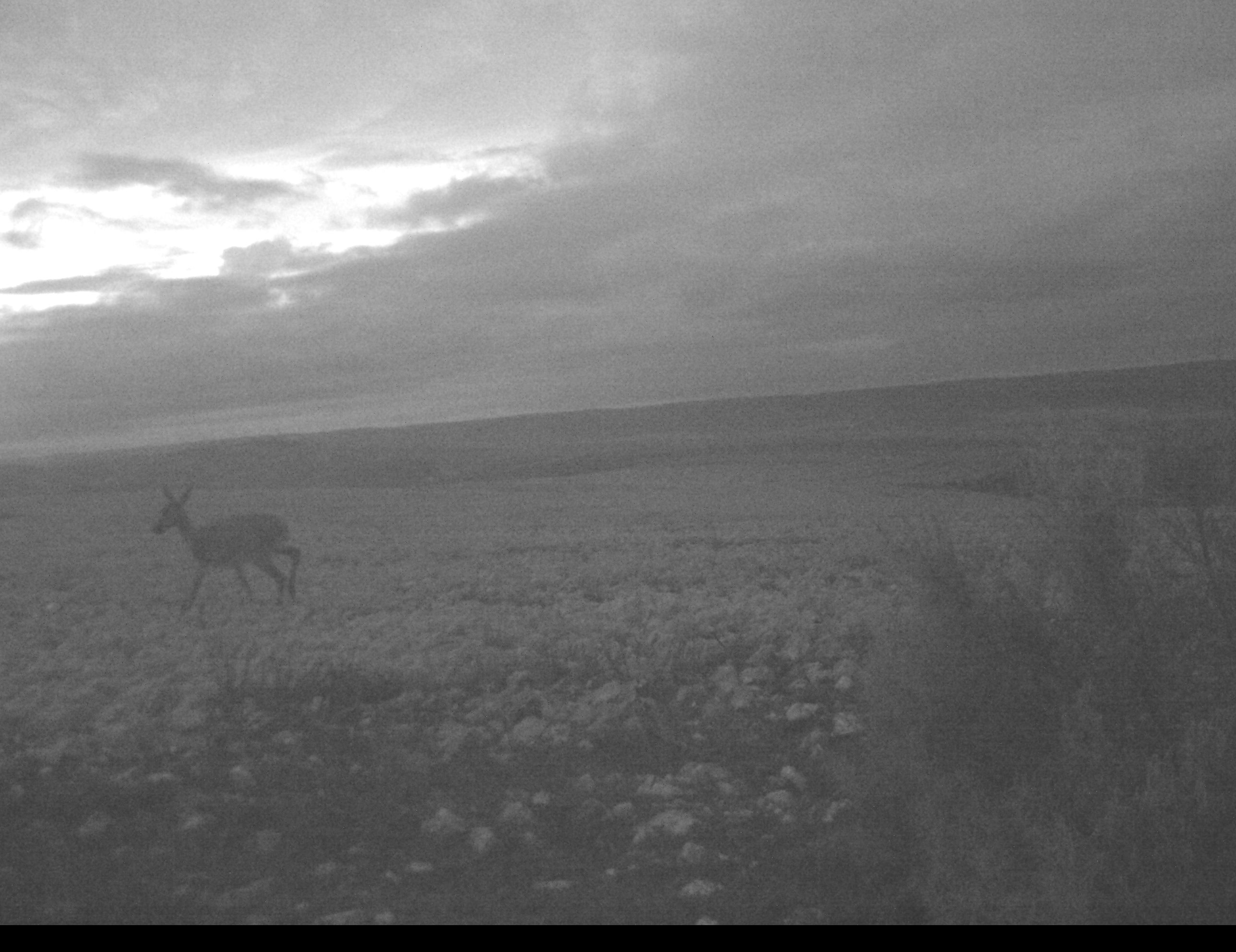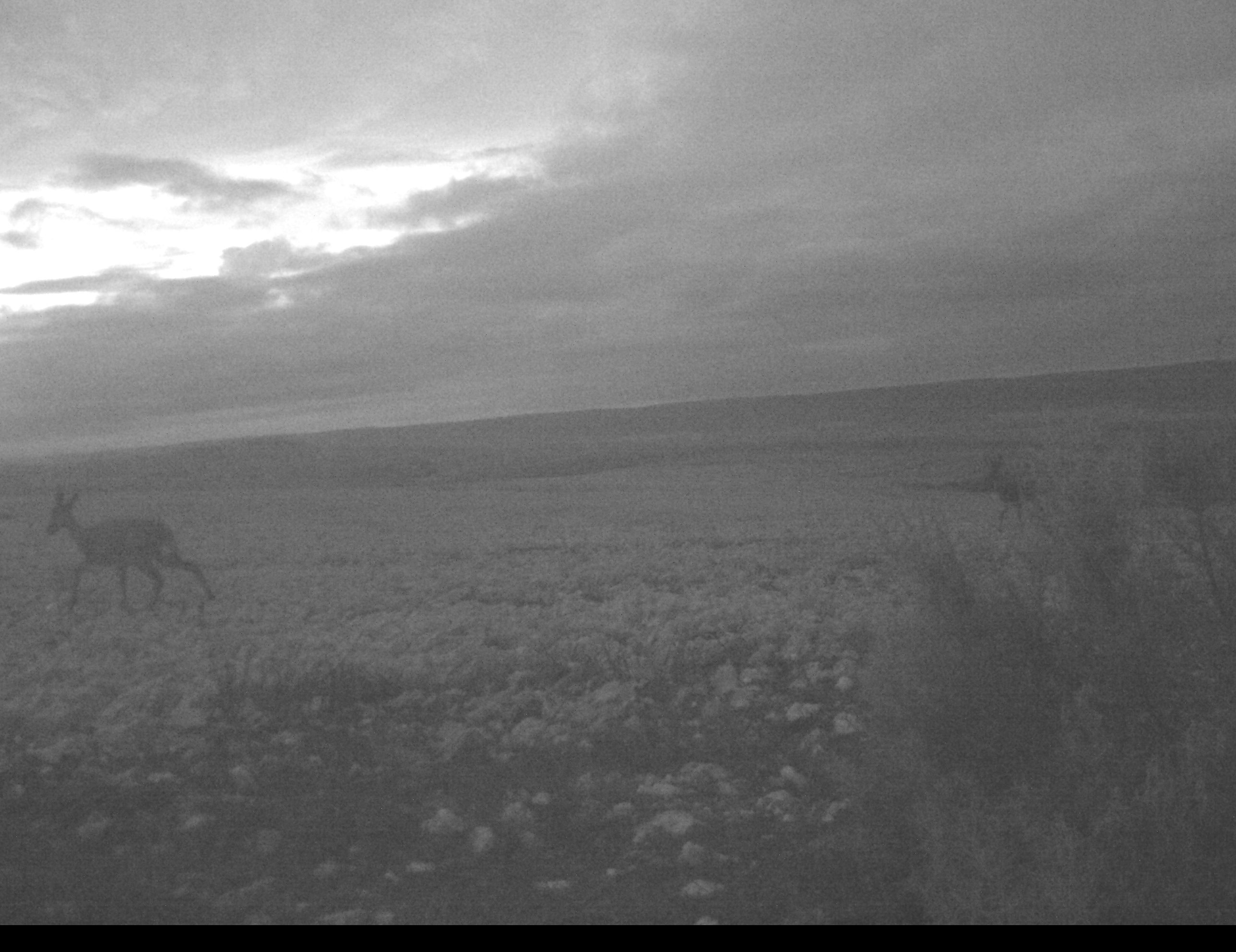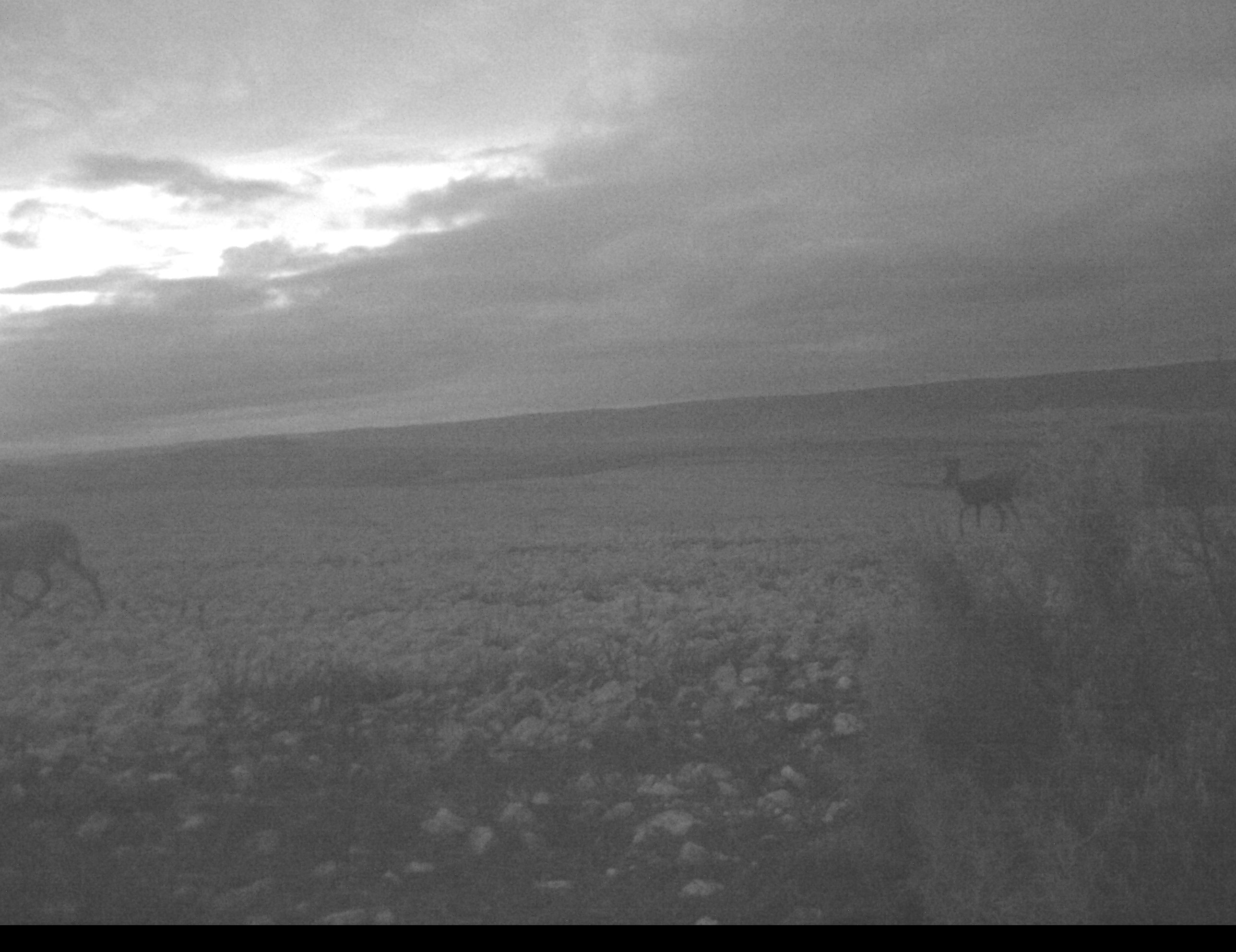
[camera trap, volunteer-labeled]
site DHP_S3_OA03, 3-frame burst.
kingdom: Animalia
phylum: Chordata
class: Mammalia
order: Artiodactyla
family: Bovidae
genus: Pelea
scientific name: Pelea capreolus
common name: grey rhebok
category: rhebokgrey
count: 2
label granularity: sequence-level